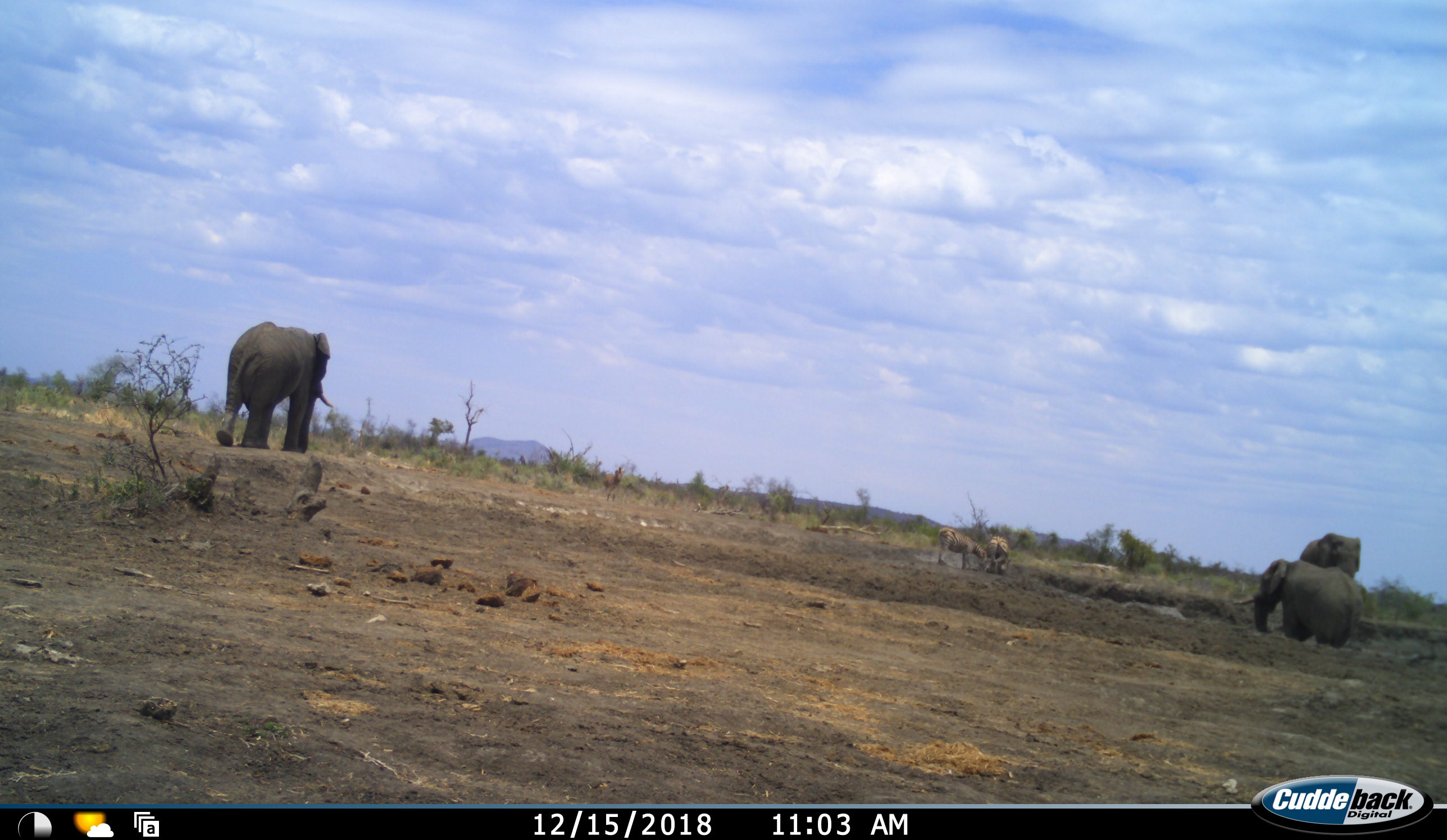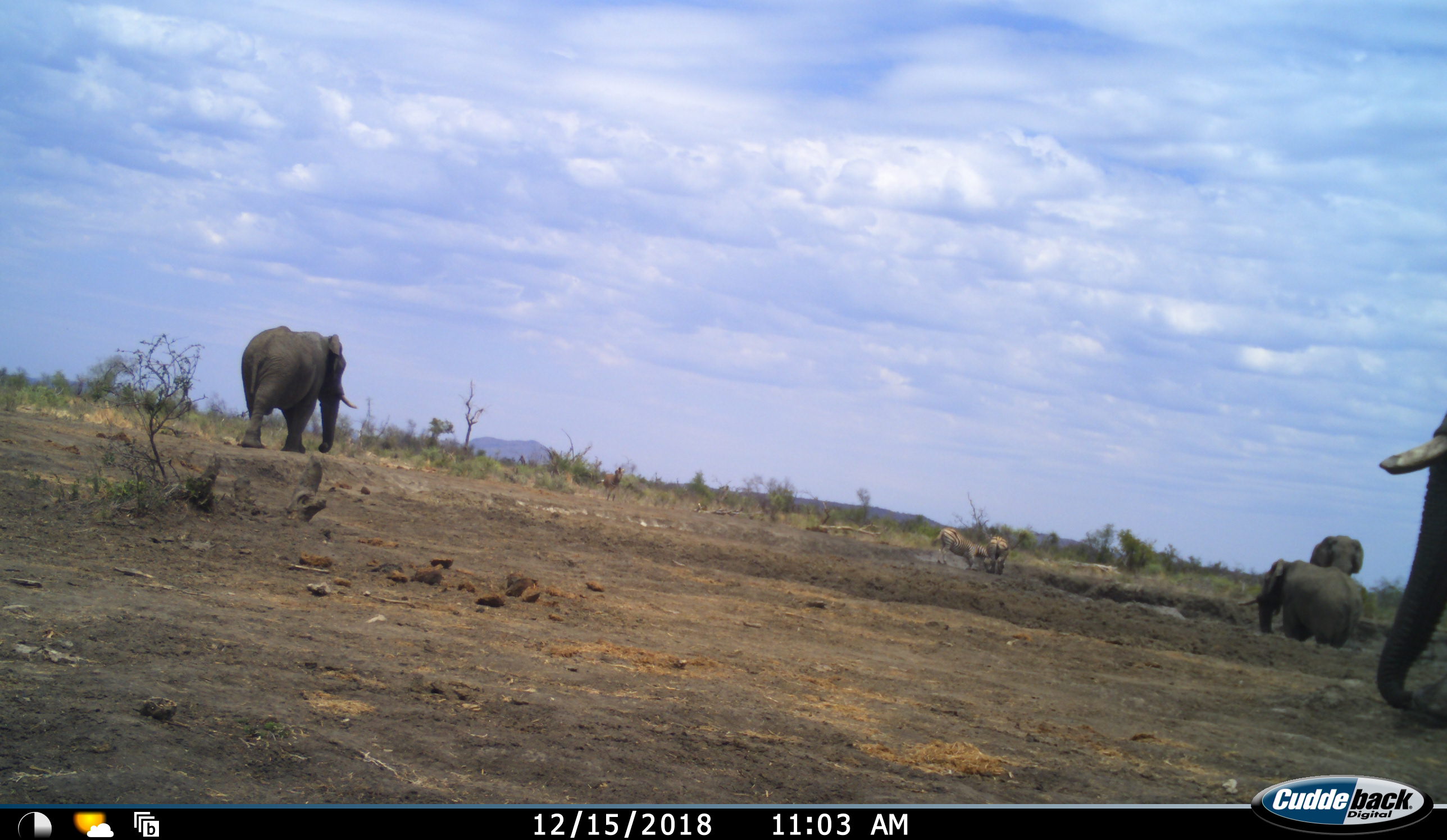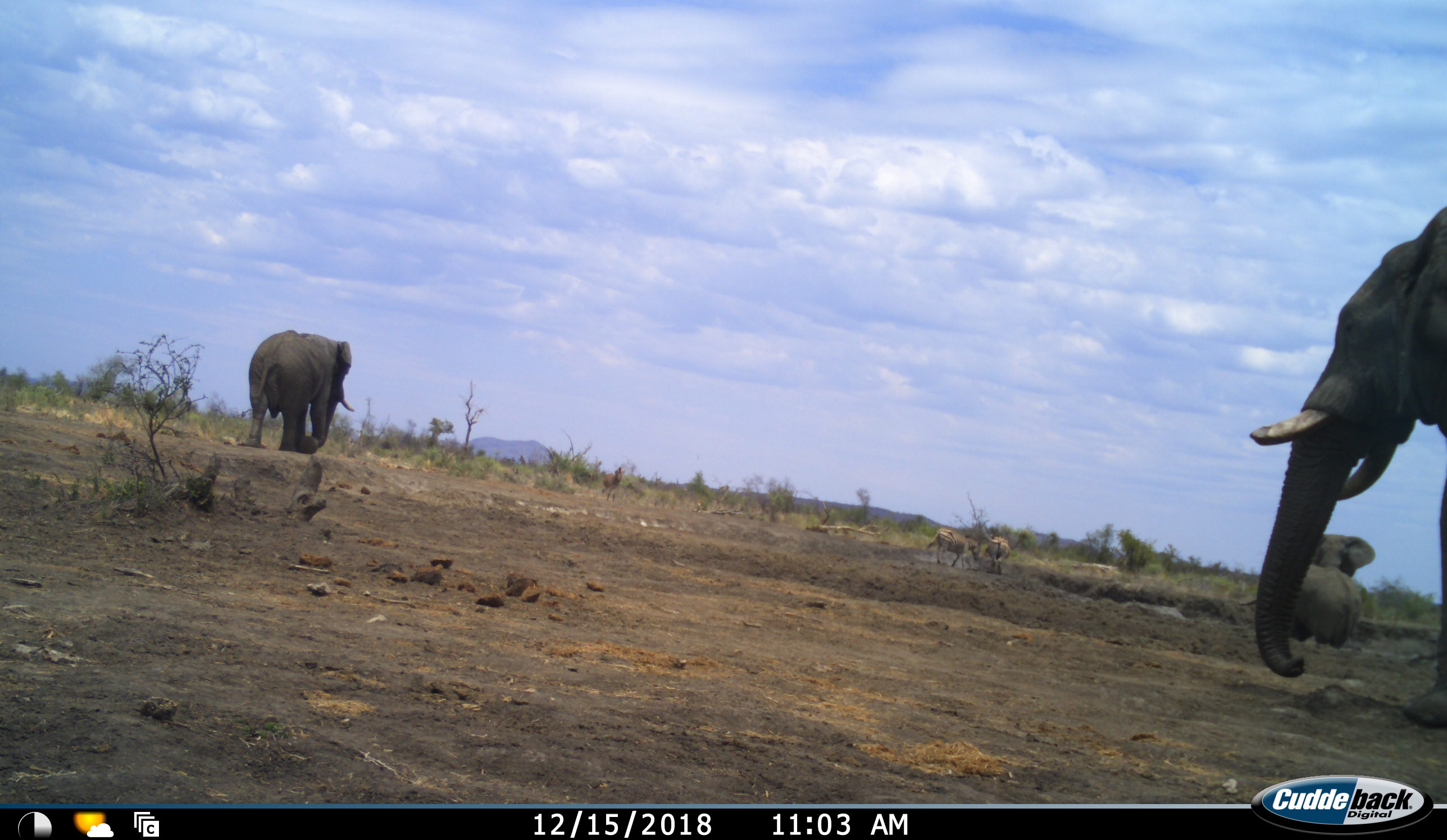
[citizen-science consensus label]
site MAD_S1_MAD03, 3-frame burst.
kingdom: Animalia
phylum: Chordata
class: Mammalia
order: Proboscidea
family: Elephantidae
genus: Loxodonta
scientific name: Loxodonta africana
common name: african bush elephant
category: elephant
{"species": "elephant (african bush elephant) (Loxodonta africana)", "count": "4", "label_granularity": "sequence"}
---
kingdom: Animalia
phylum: Chordata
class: Mammalia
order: Perissodactyla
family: Equidae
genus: Equus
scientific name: Equus quagga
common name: plains zebra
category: zebraplains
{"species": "zebraplains (plains zebra) (Equus quagga)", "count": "2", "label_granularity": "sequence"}